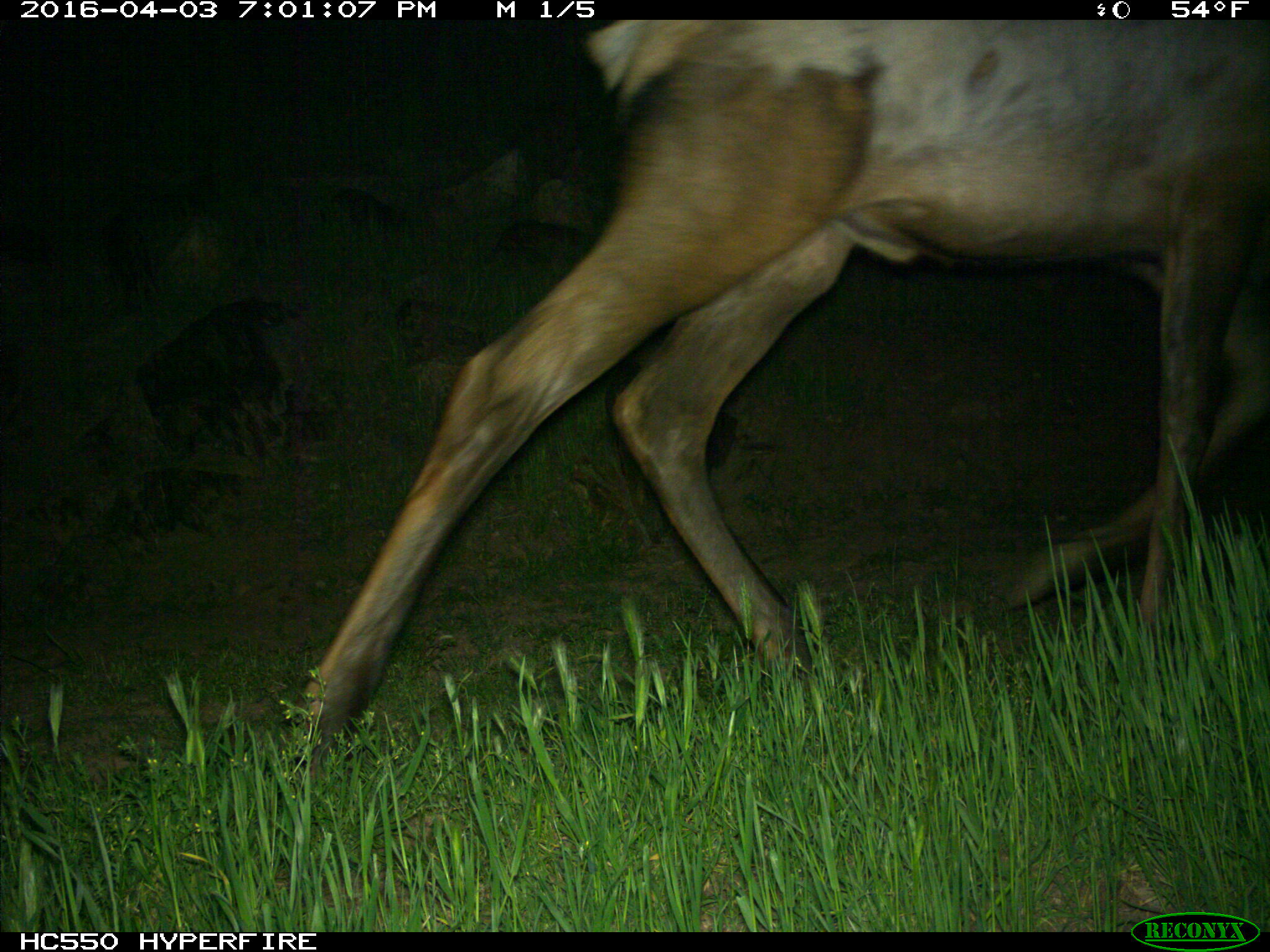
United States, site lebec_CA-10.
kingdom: Animalia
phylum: Chordata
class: Mammalia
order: Artiodactyla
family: Cervidae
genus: Cervus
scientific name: Cervus canadensis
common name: elk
Cervus canadensis (elk).